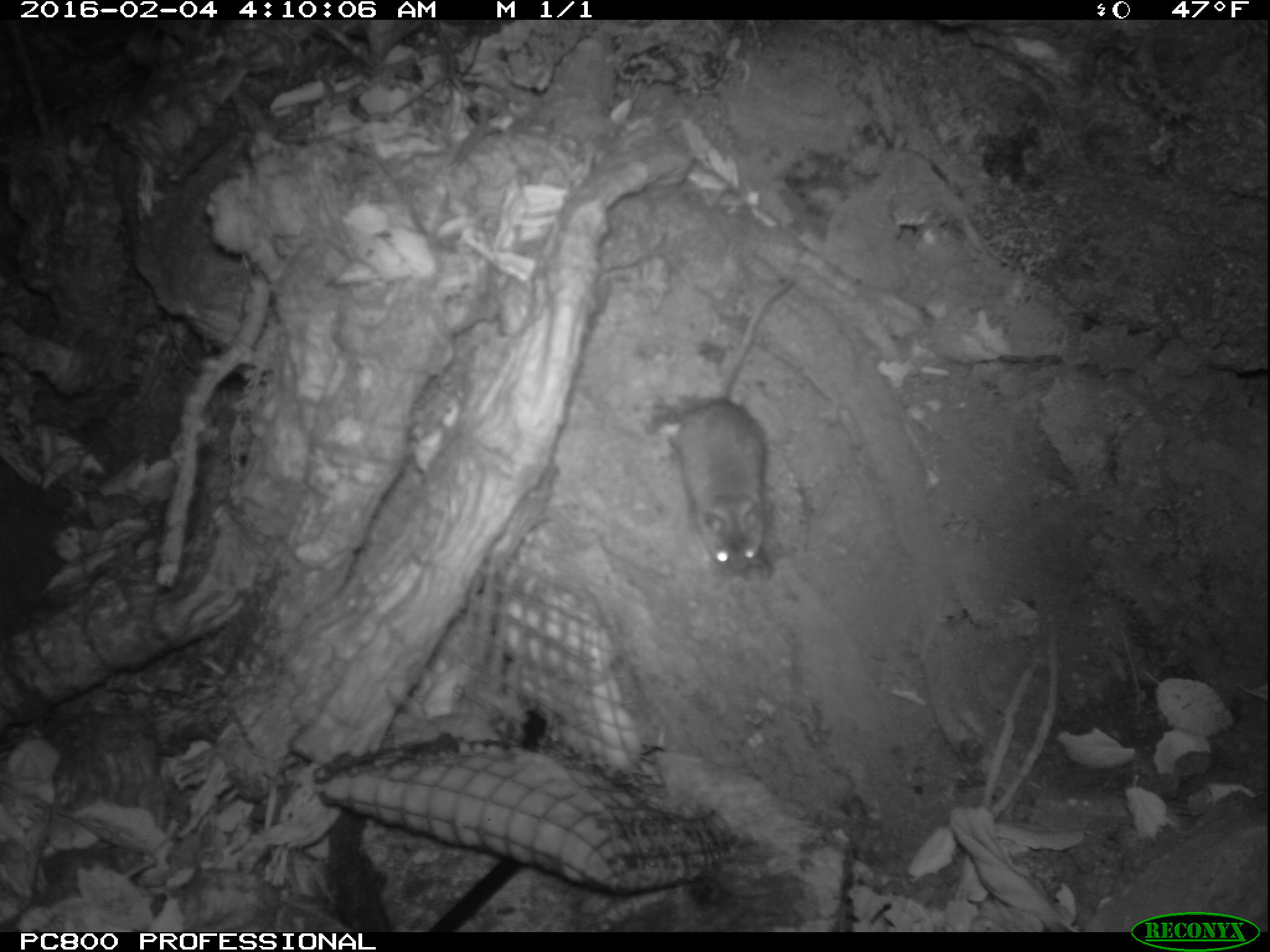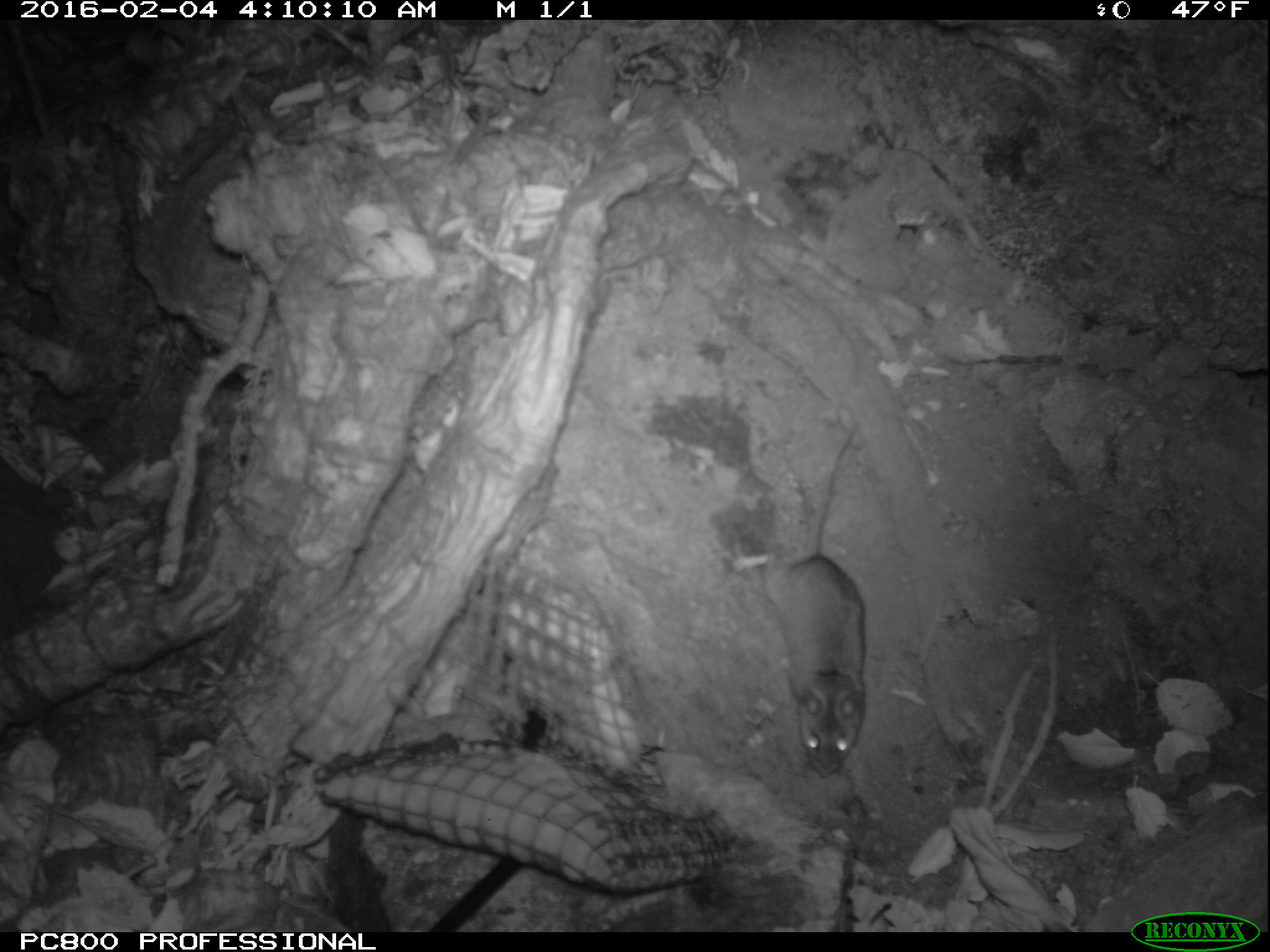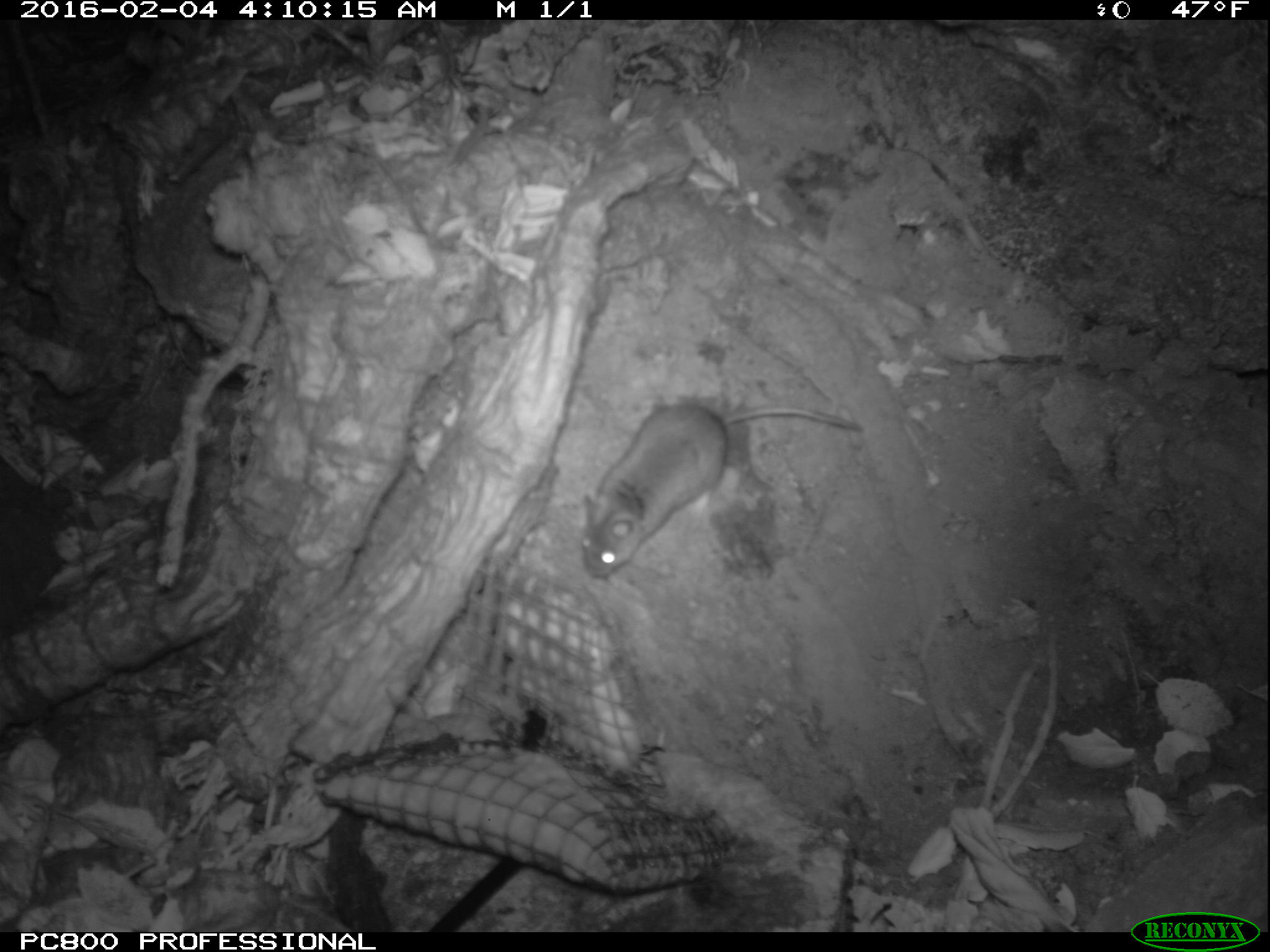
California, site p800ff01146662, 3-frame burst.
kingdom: Animalia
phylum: Chordata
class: Mammalia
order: Rodentia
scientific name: Rodentia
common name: rodent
Rodent (Rodentia).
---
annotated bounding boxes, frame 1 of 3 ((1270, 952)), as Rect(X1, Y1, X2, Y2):
rodent: Rect(659, 280, 796, 579)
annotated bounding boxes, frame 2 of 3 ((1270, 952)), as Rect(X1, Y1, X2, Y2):
rodent: Rect(761, 425, 866, 778)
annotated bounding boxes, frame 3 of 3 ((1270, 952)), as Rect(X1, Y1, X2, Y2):
rodent: Rect(582, 404, 864, 580)